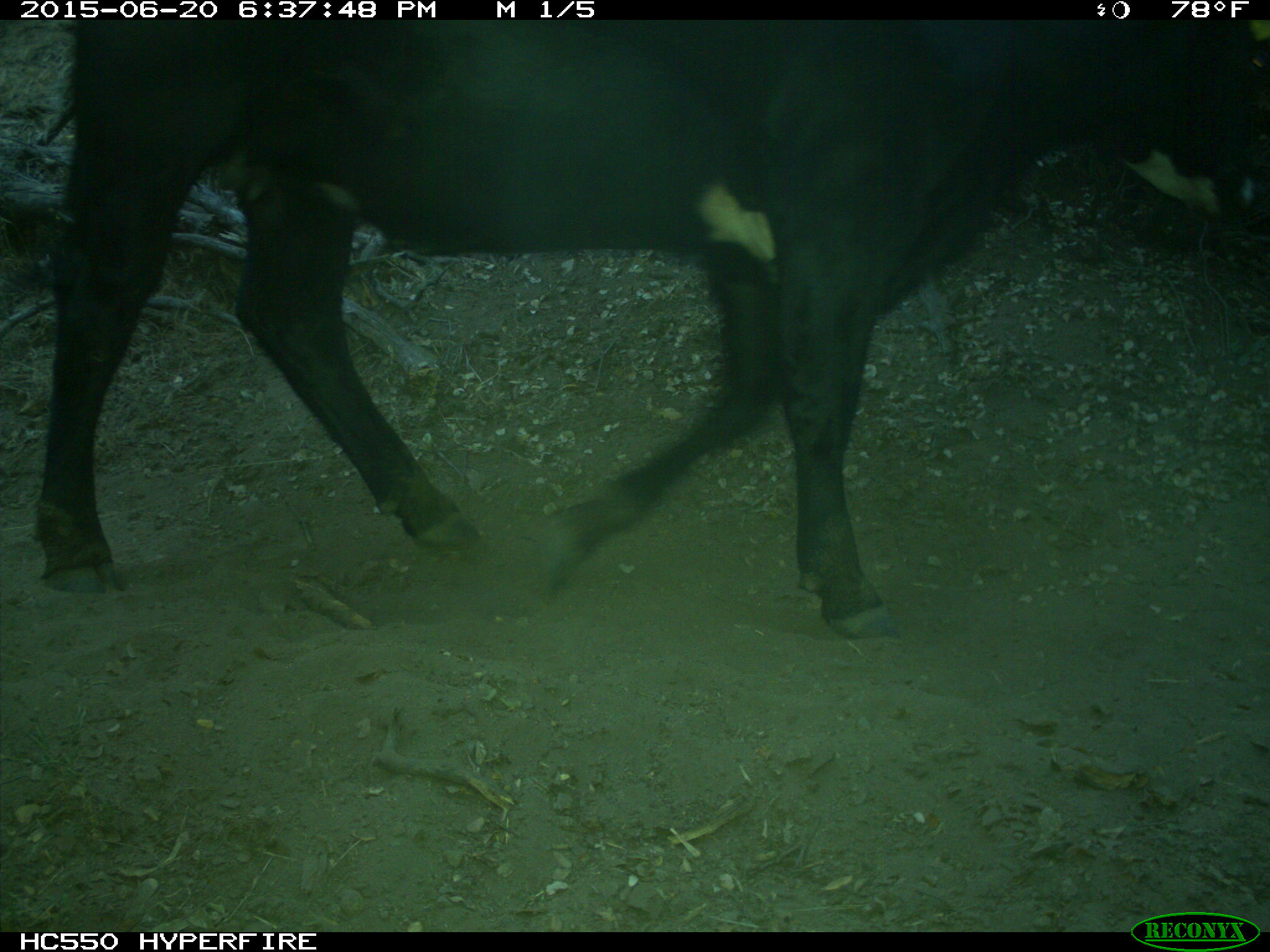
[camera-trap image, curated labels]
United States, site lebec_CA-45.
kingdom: Animalia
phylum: Chordata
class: Mammalia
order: Artiodactyla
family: Bovidae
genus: Bos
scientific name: Bos taurus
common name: domestic cow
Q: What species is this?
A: Bos taurus (domestic cow).